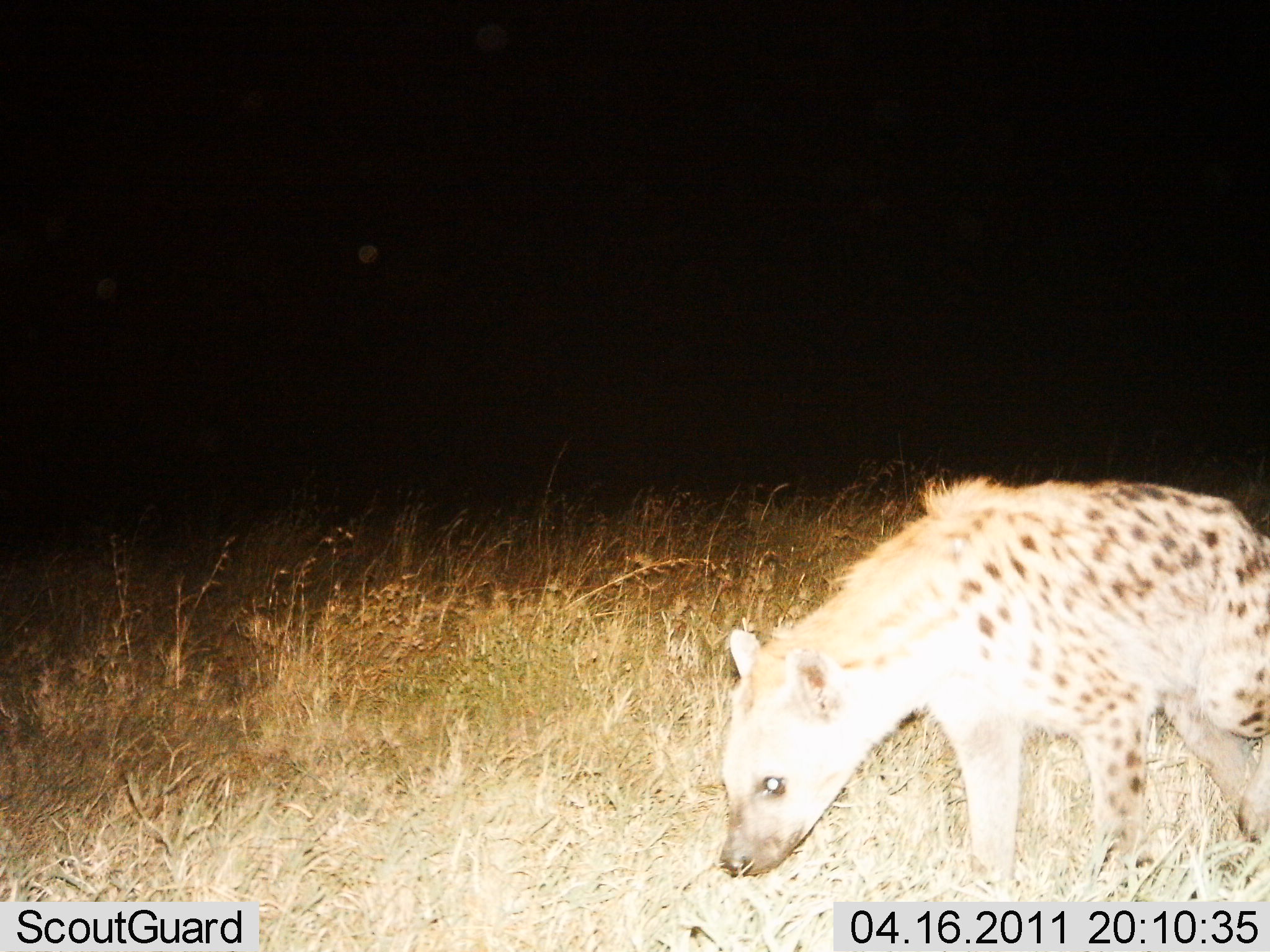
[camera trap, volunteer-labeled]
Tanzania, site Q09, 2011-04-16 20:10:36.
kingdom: Animalia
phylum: Chordata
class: Mammalia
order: Carnivora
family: Hyaenidae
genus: Crocuta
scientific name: Crocuta crocuta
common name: spotted hyena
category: hyenaspotted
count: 1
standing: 58%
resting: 0%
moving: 50%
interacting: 0%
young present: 0%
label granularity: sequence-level